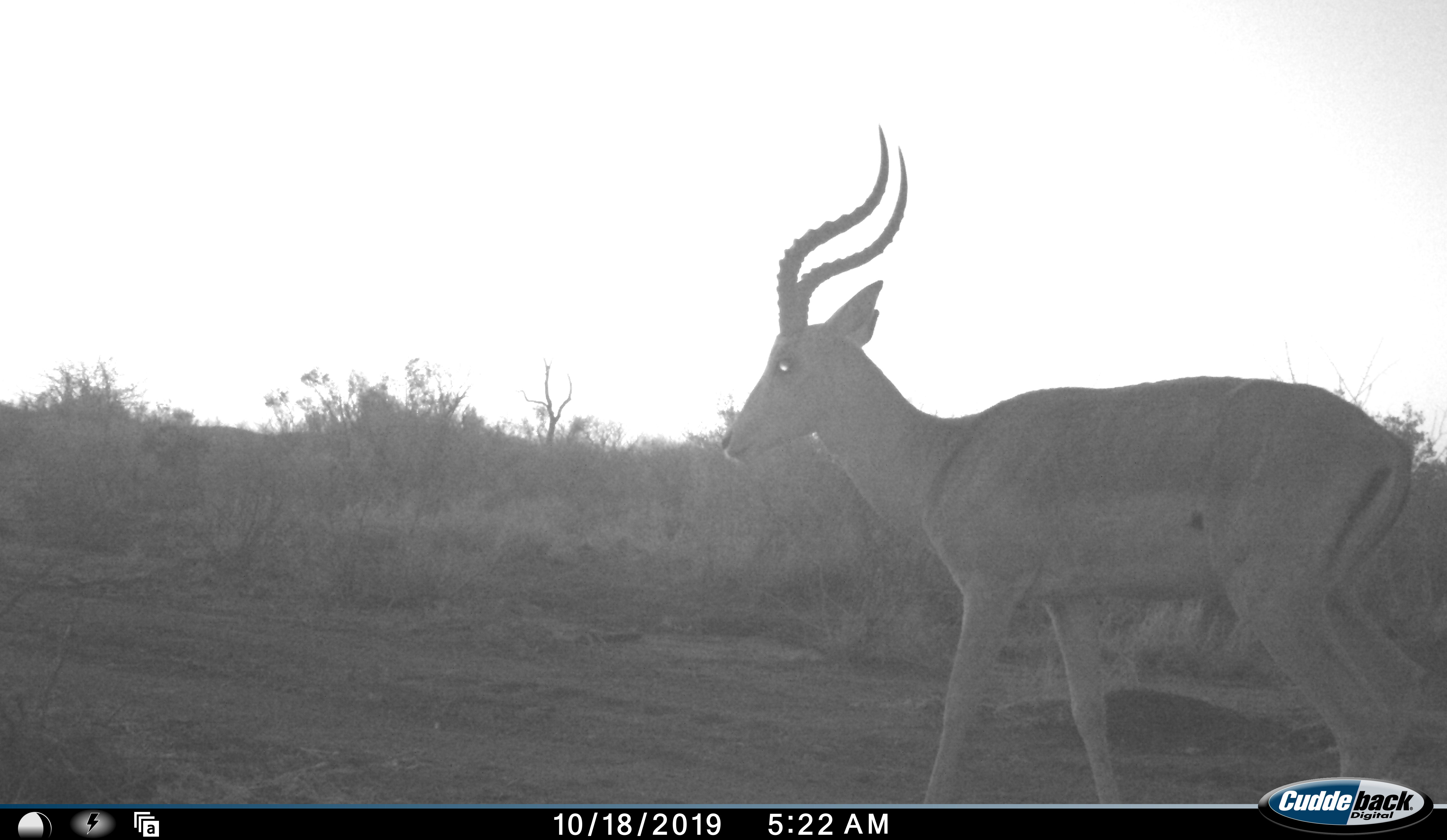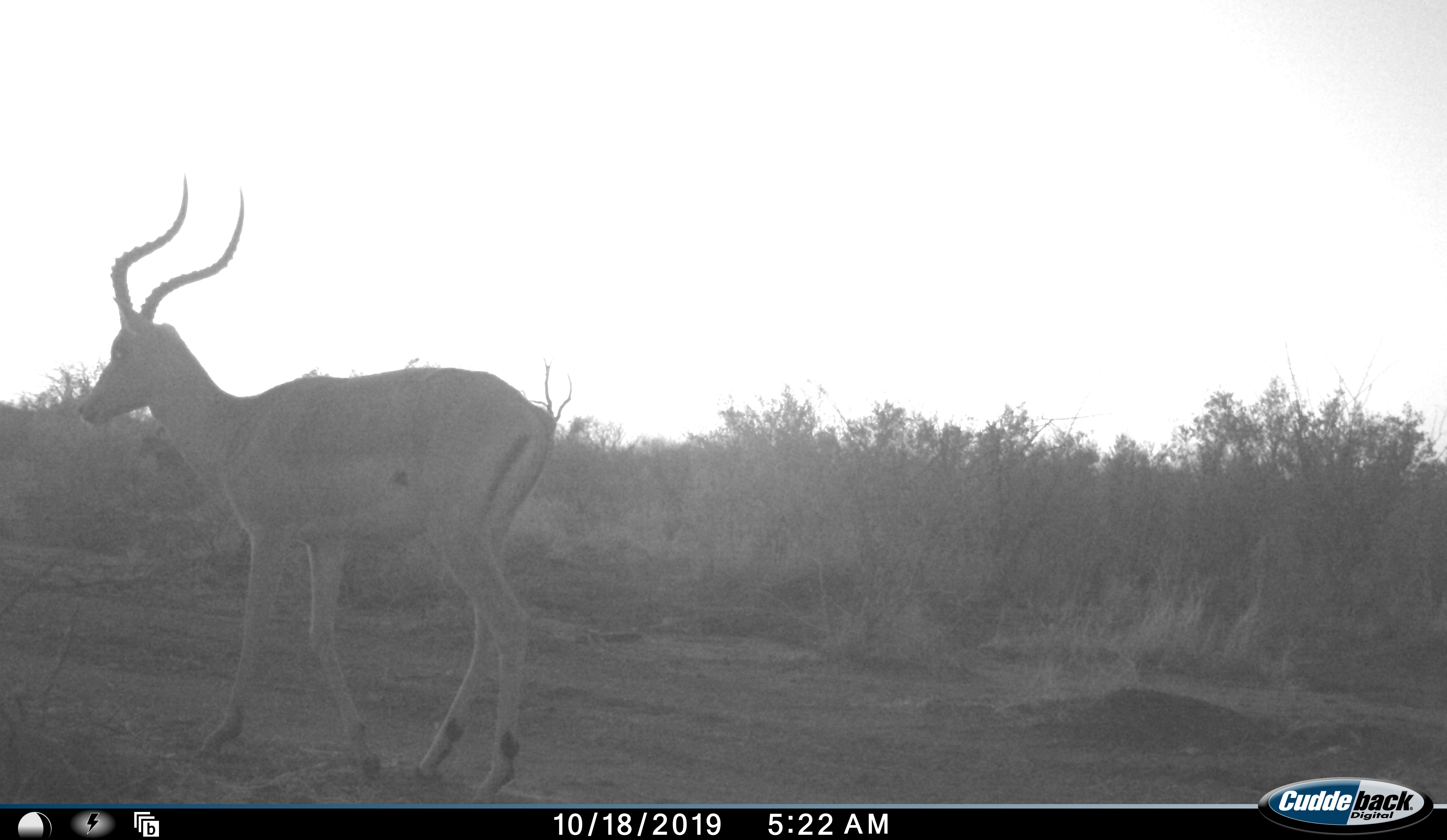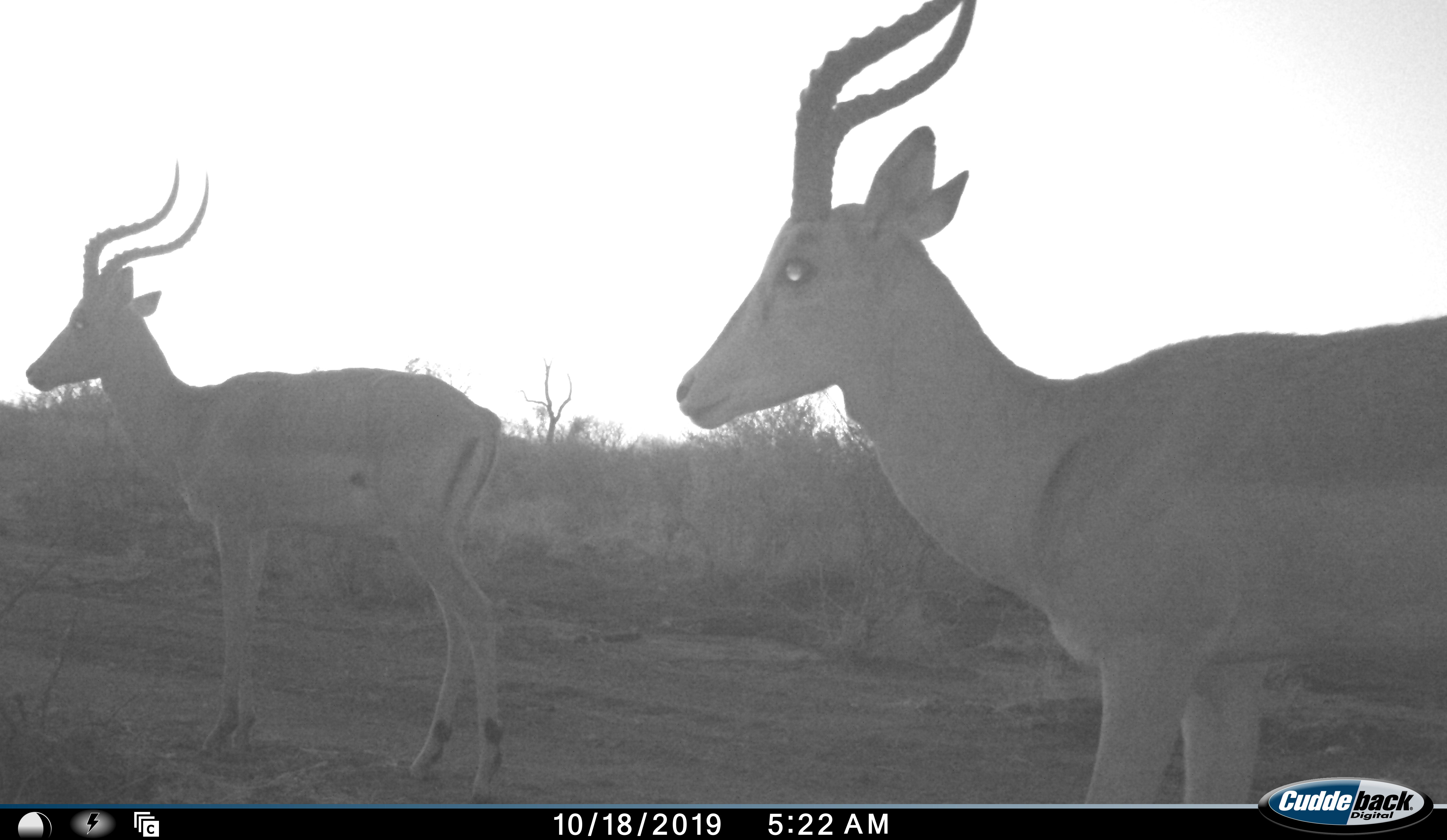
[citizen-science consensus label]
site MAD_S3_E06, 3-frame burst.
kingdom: Animalia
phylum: Chordata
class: Mammalia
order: Artiodactyla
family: Bovidae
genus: Aepyceros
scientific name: Aepyceros melampus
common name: impala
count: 2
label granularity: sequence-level